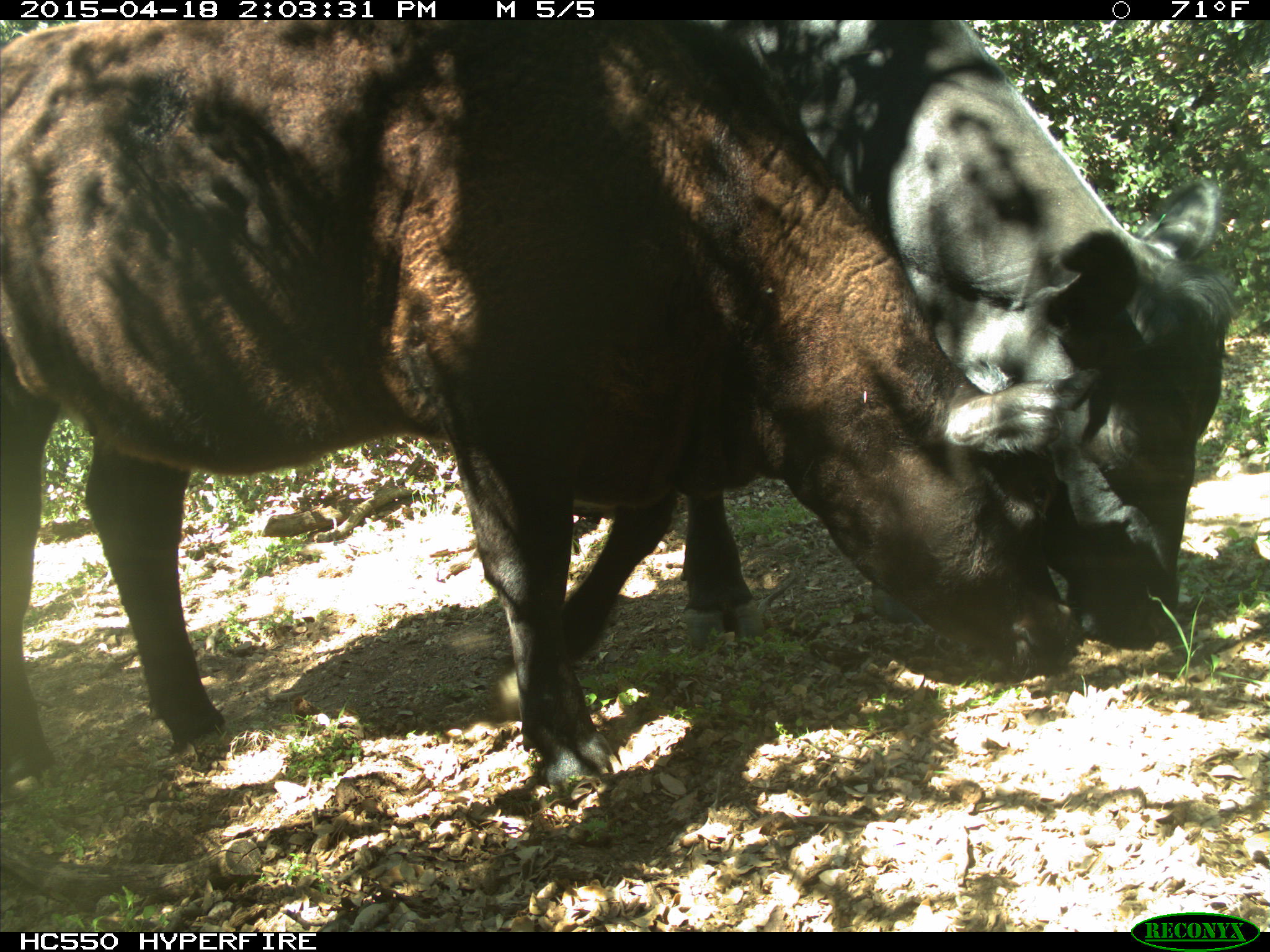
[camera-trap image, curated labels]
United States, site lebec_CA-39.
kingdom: Animalia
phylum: Chordata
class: Mammalia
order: Artiodactyla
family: Bovidae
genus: Bos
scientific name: Bos taurus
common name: domestic cow